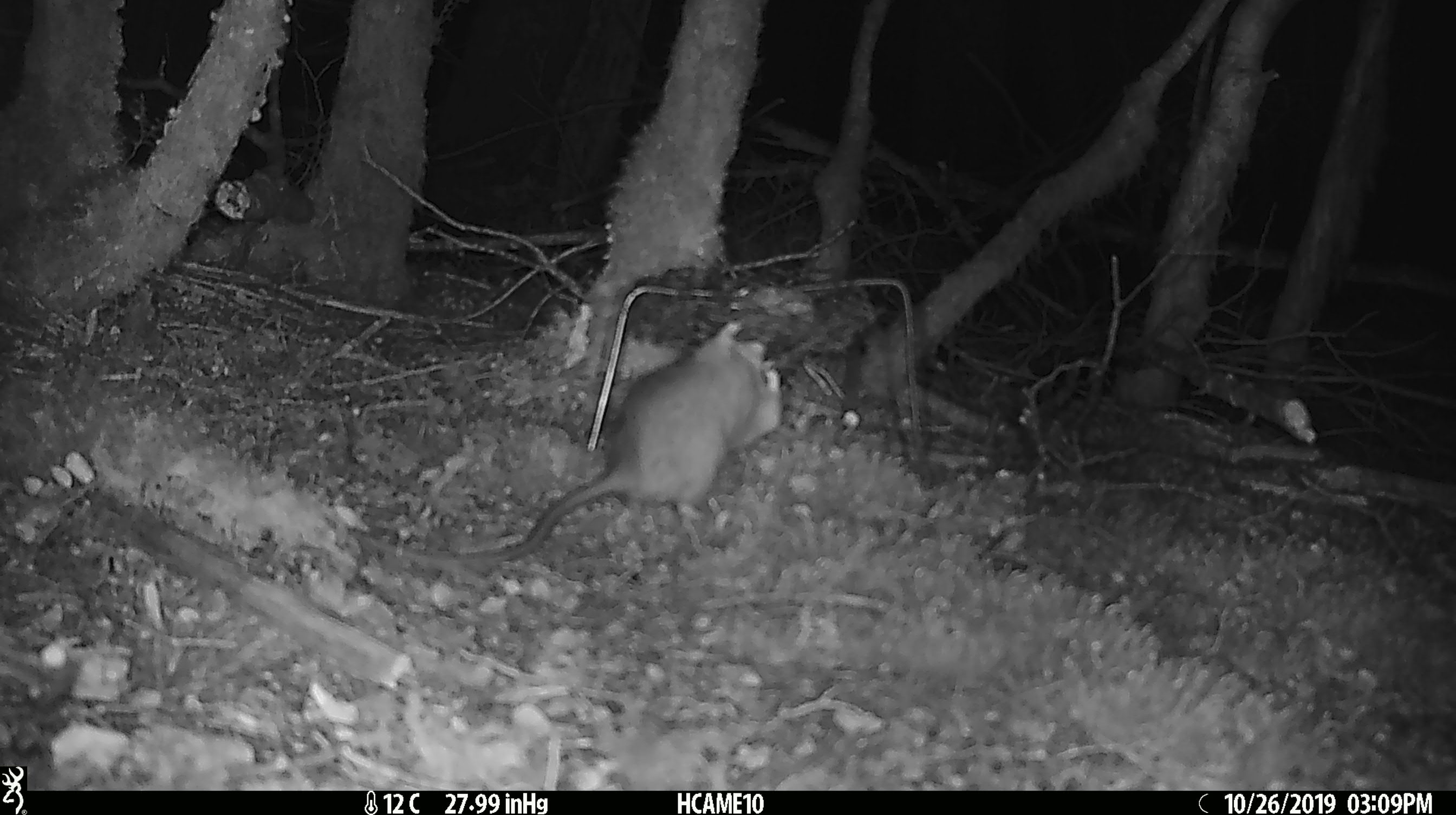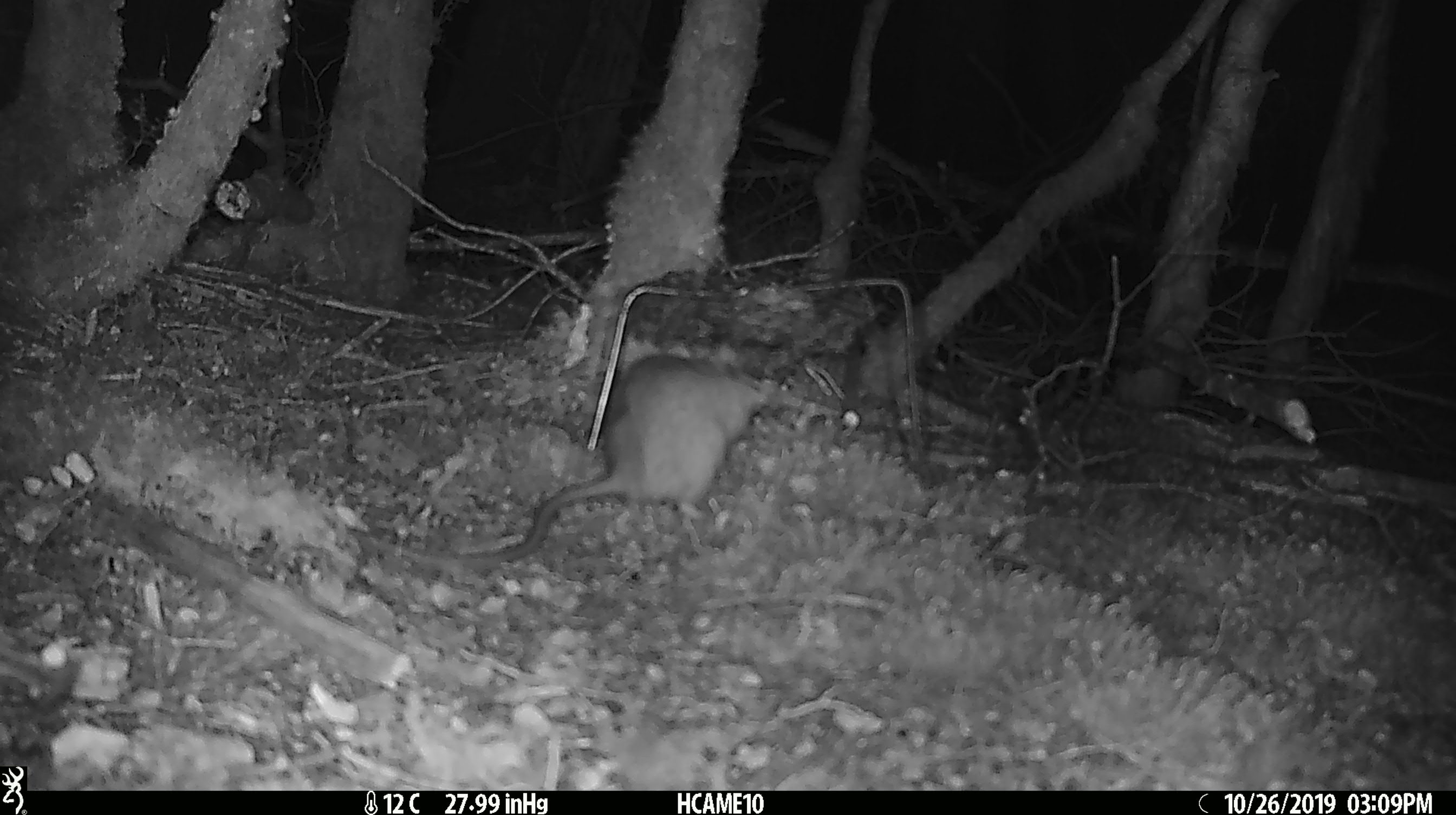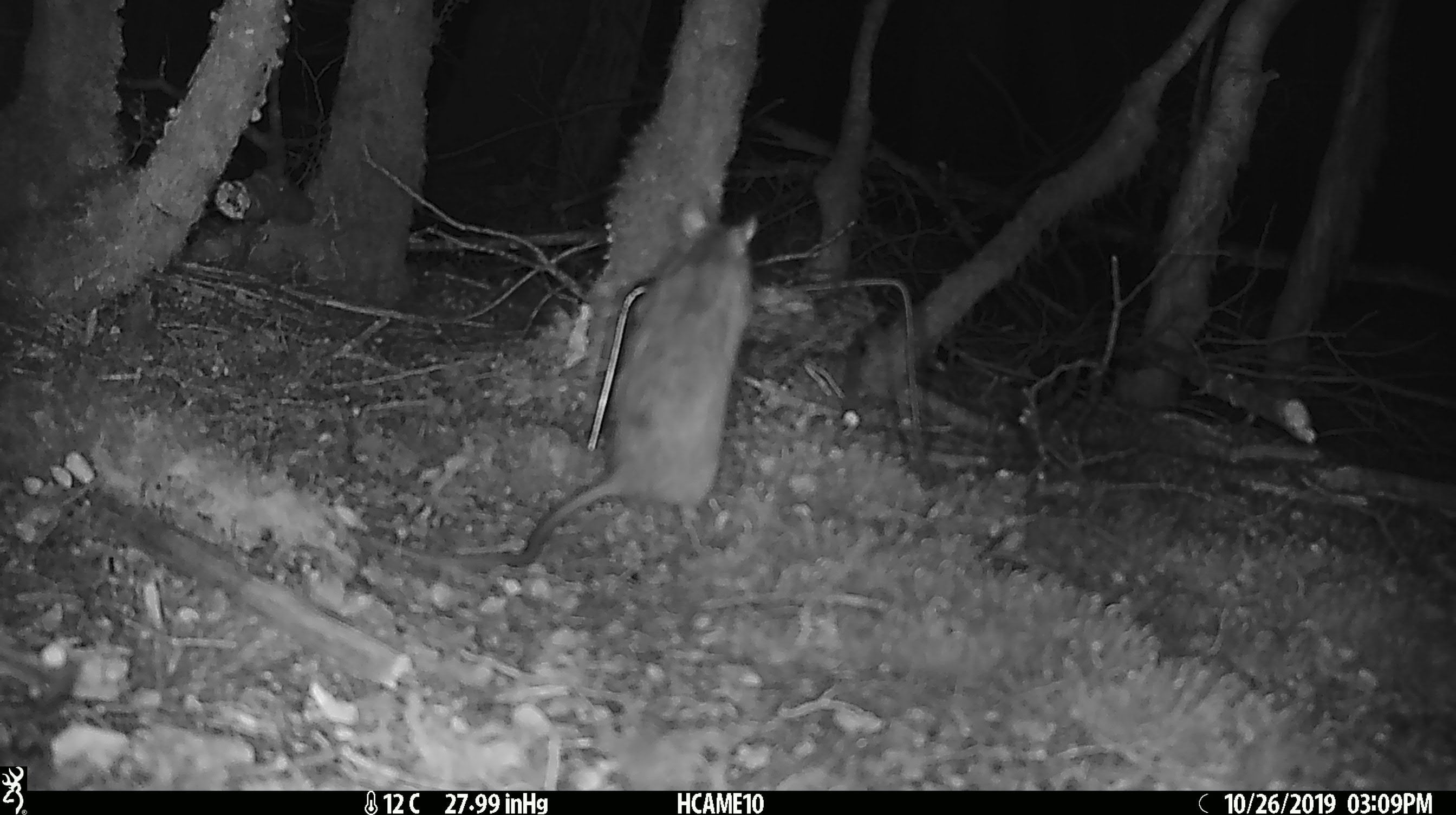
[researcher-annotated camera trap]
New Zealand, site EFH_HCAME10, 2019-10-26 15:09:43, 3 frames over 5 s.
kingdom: Animalia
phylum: Chordata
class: Mammalia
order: Rodentia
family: Muridae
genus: Rattus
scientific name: Rattus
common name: rat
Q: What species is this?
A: Rat (Rattus).